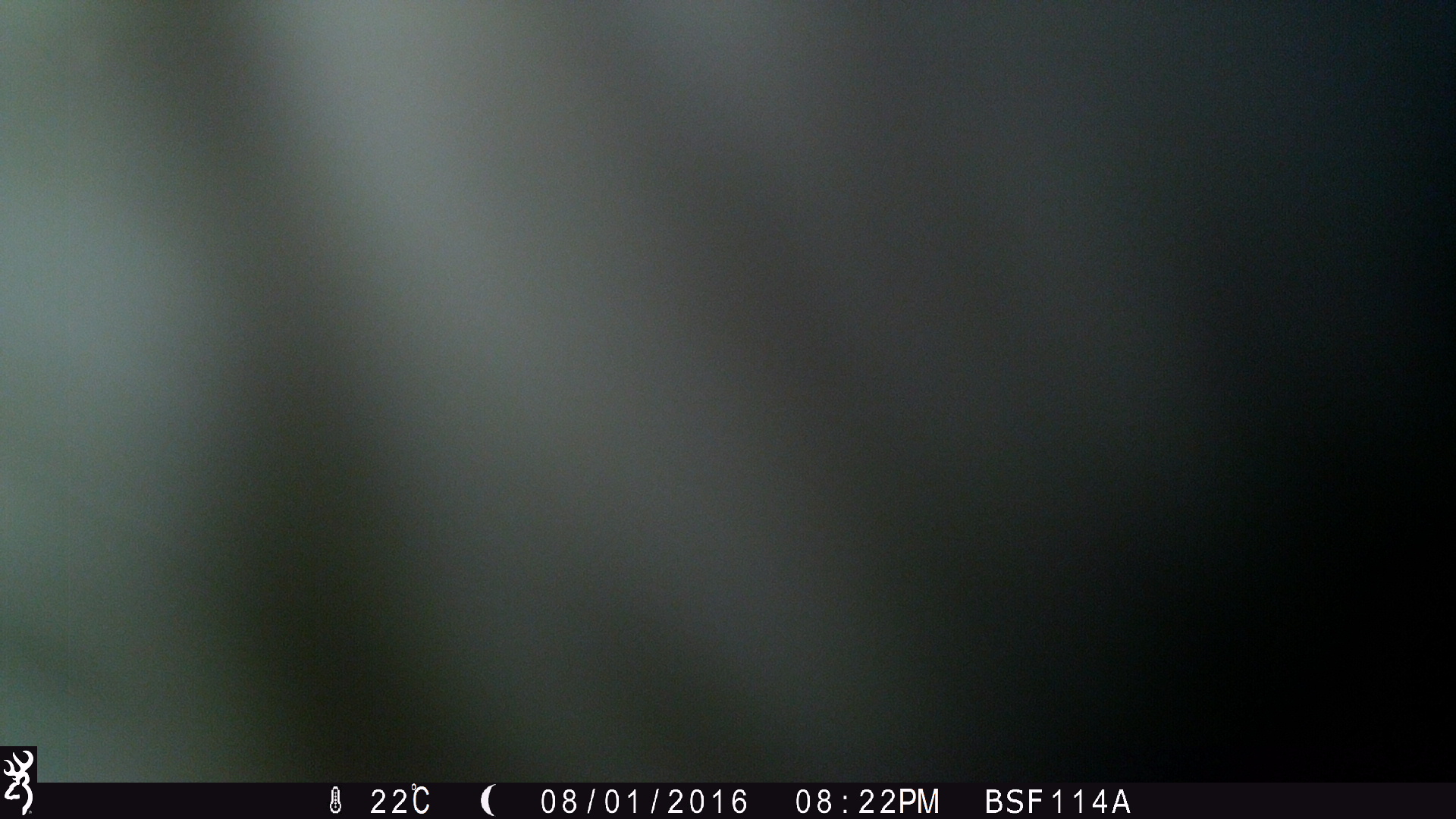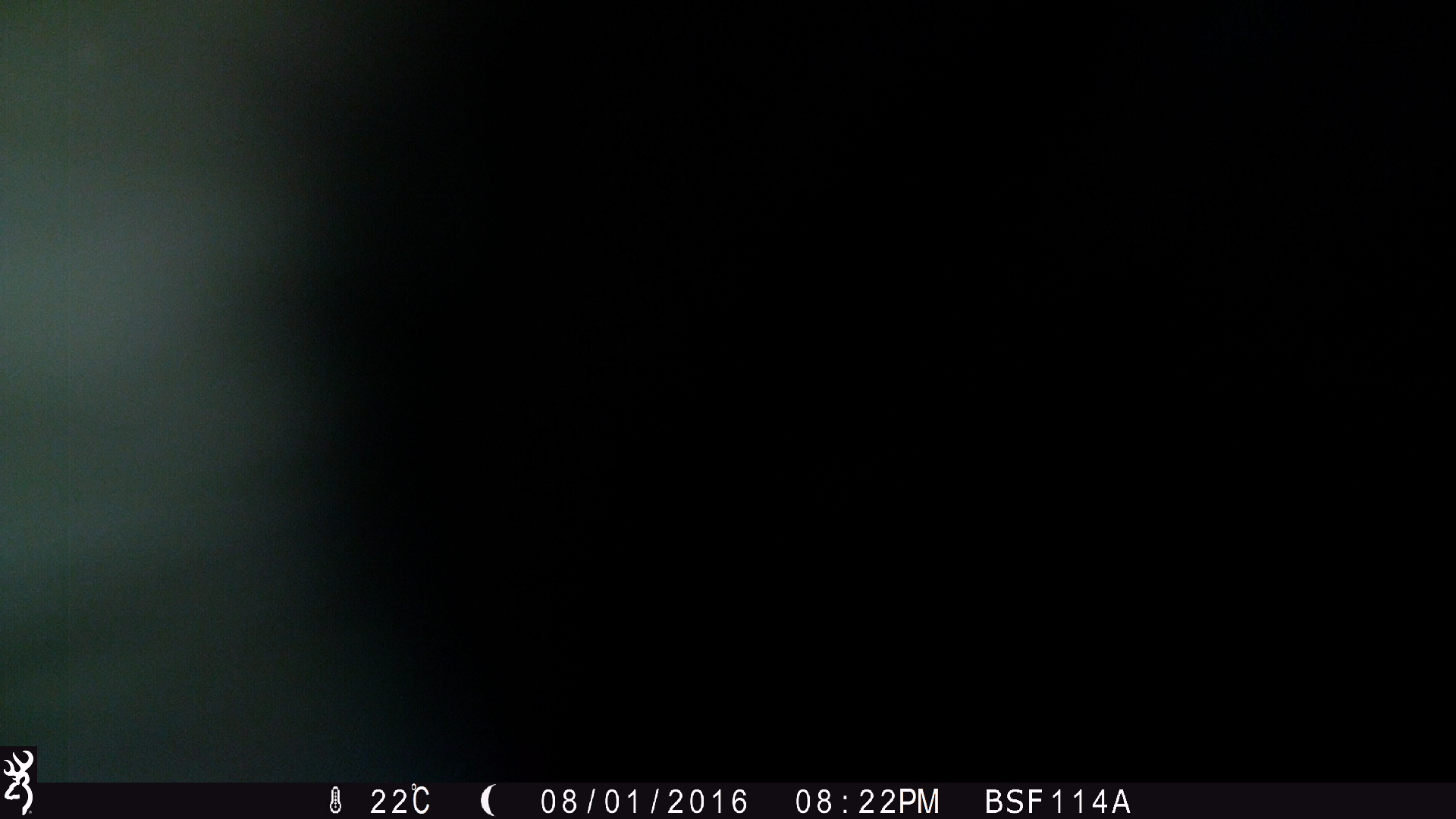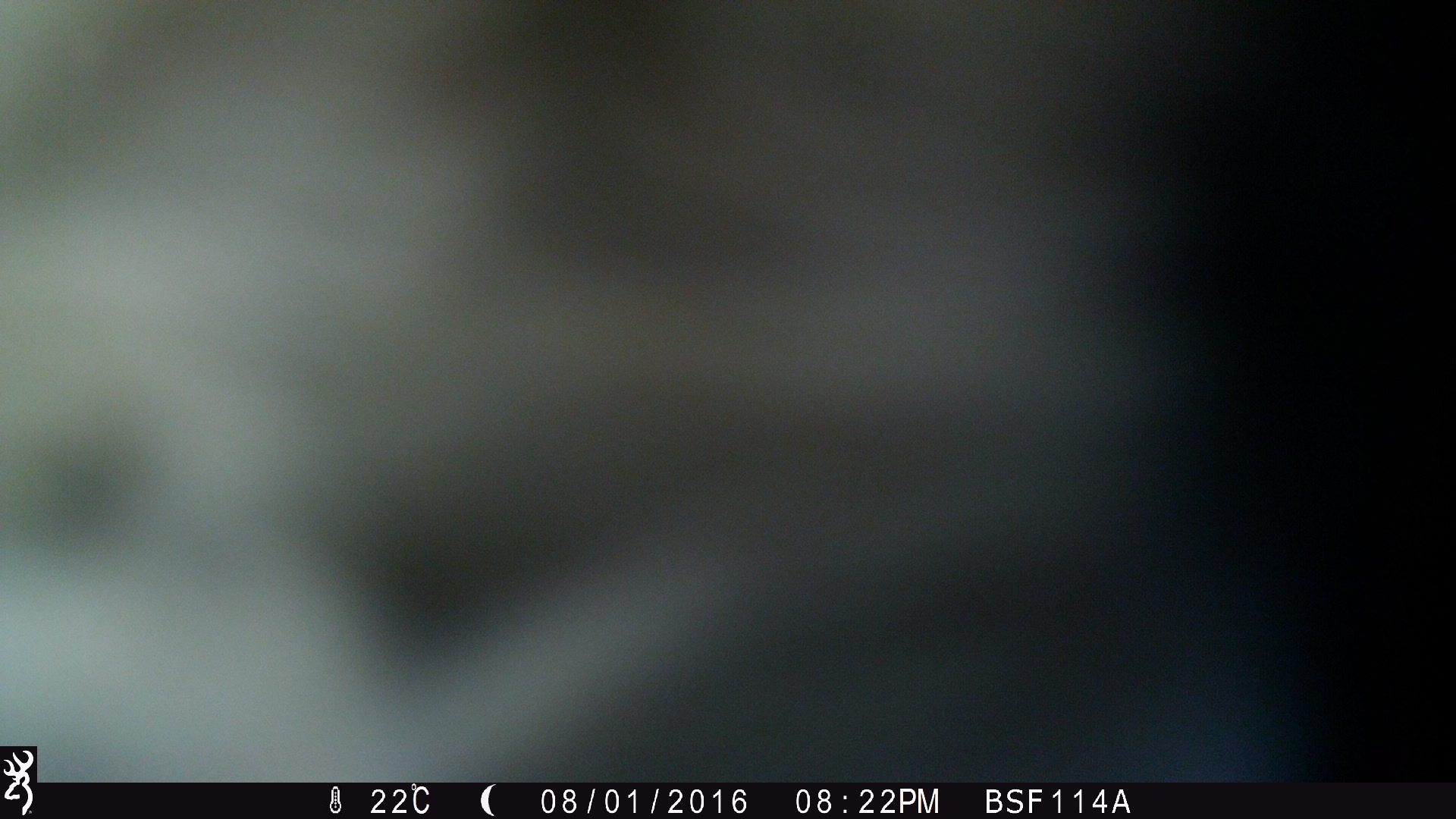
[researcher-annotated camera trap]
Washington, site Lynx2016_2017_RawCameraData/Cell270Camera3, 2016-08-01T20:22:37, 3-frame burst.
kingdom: Animalia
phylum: Chordata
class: Mammalia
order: Artiodactyla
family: Bovidae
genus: Bos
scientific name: Bos taurus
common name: domestic cattle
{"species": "domestic cattle (Bos taurus)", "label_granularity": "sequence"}